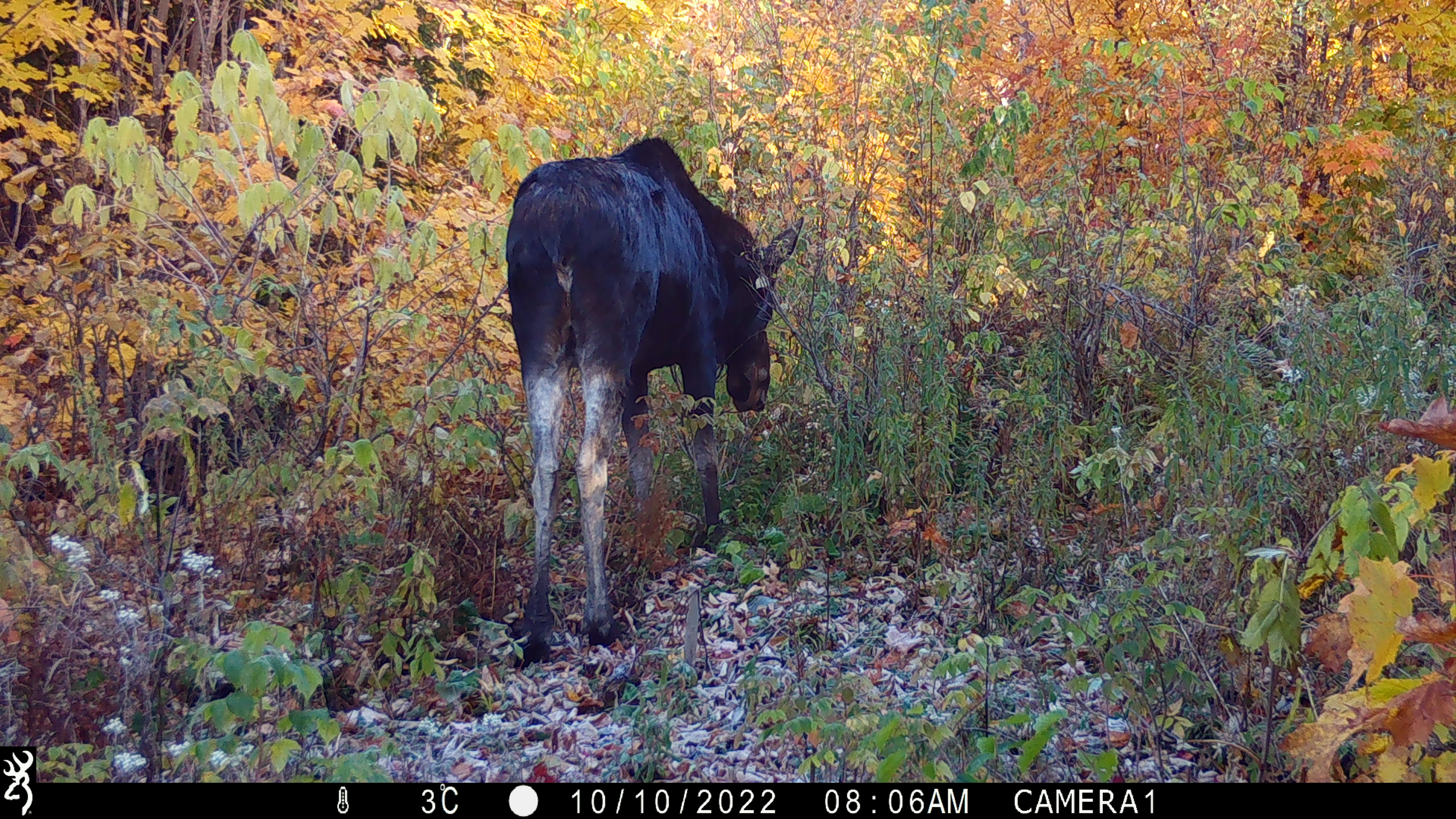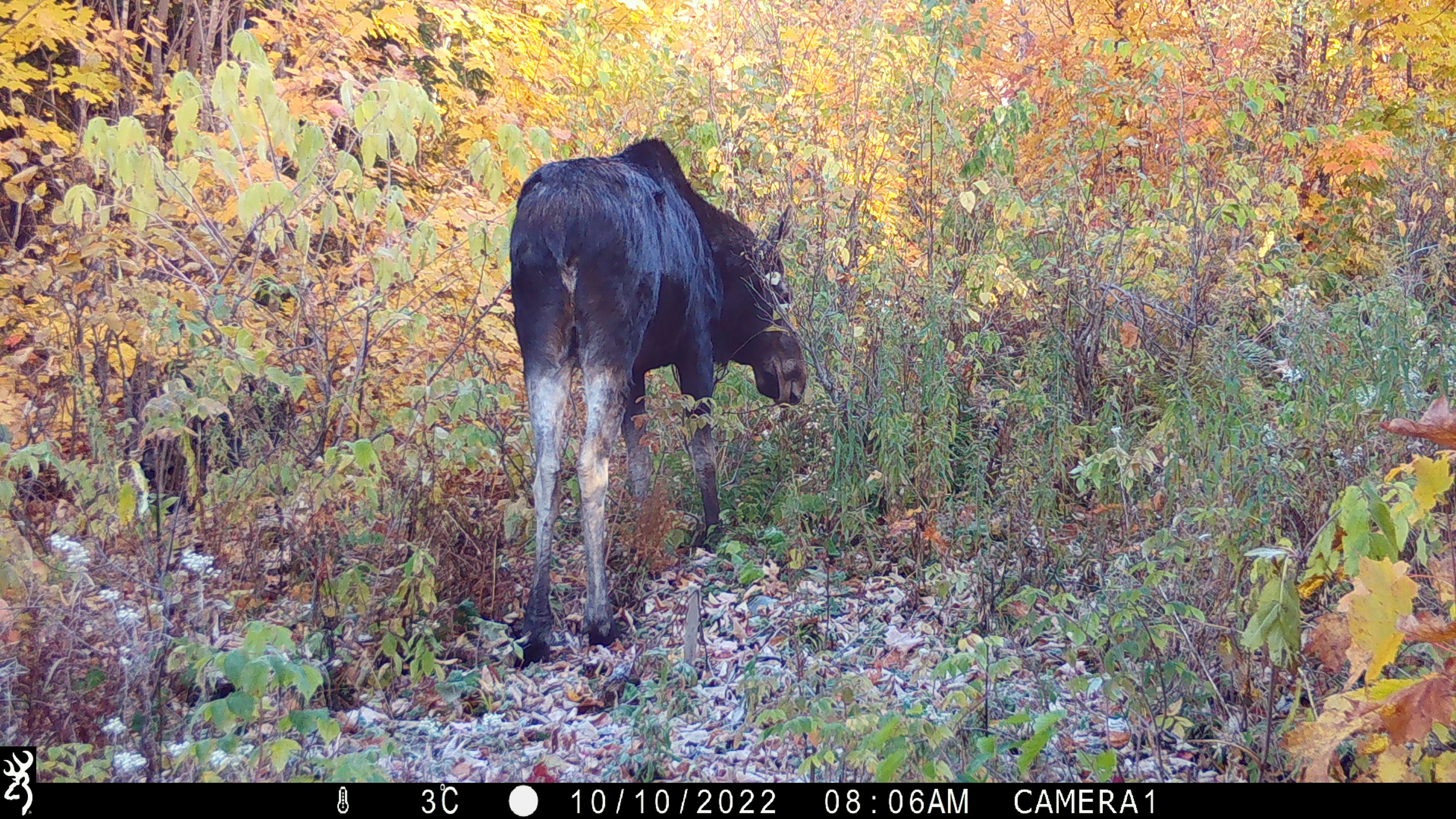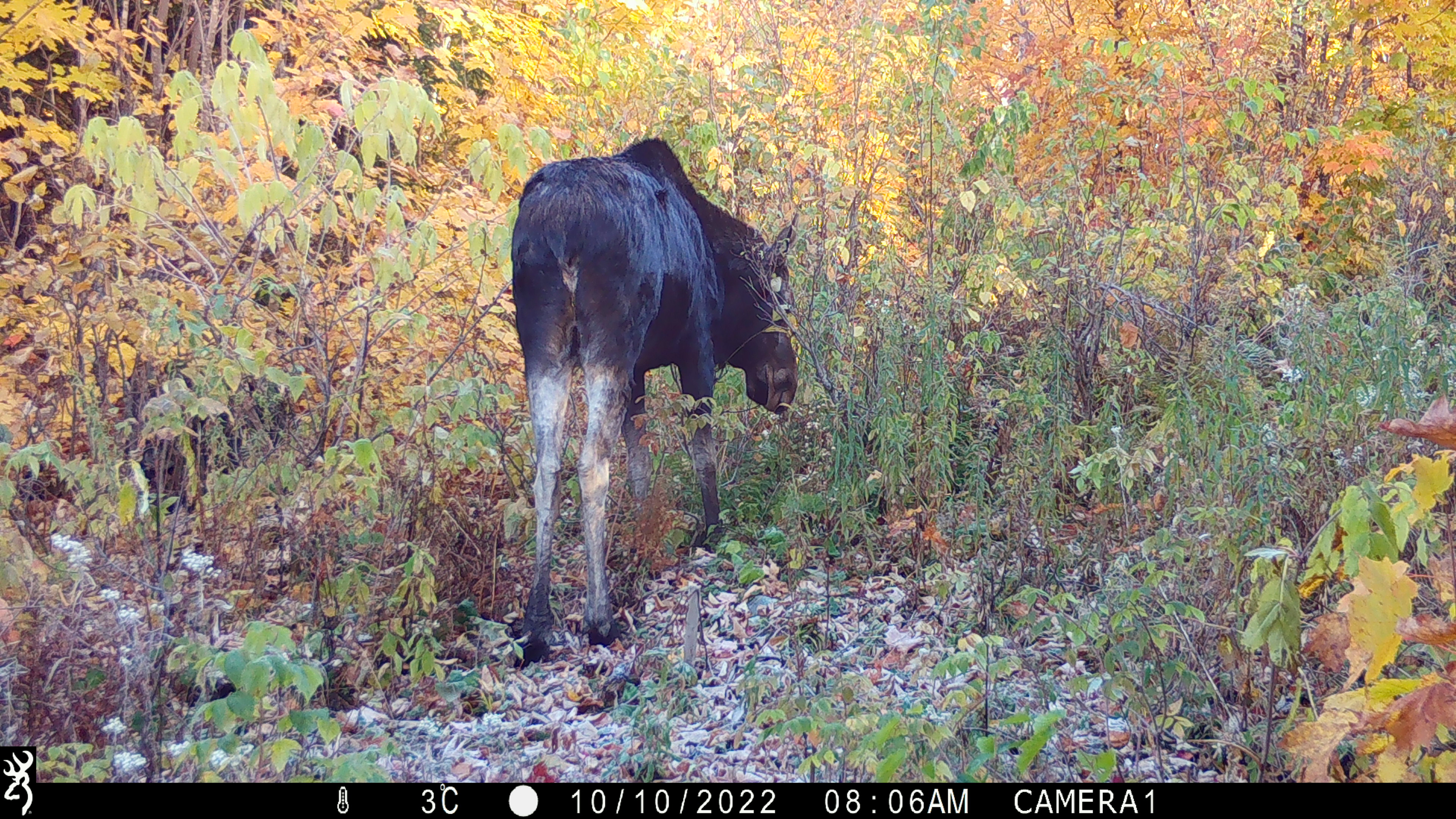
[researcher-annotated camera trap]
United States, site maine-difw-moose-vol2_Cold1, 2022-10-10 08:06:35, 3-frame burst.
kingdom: Animalia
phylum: Chordata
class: Mammalia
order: Artiodactyla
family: Cervidae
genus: Alces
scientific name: Alces alces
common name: moose